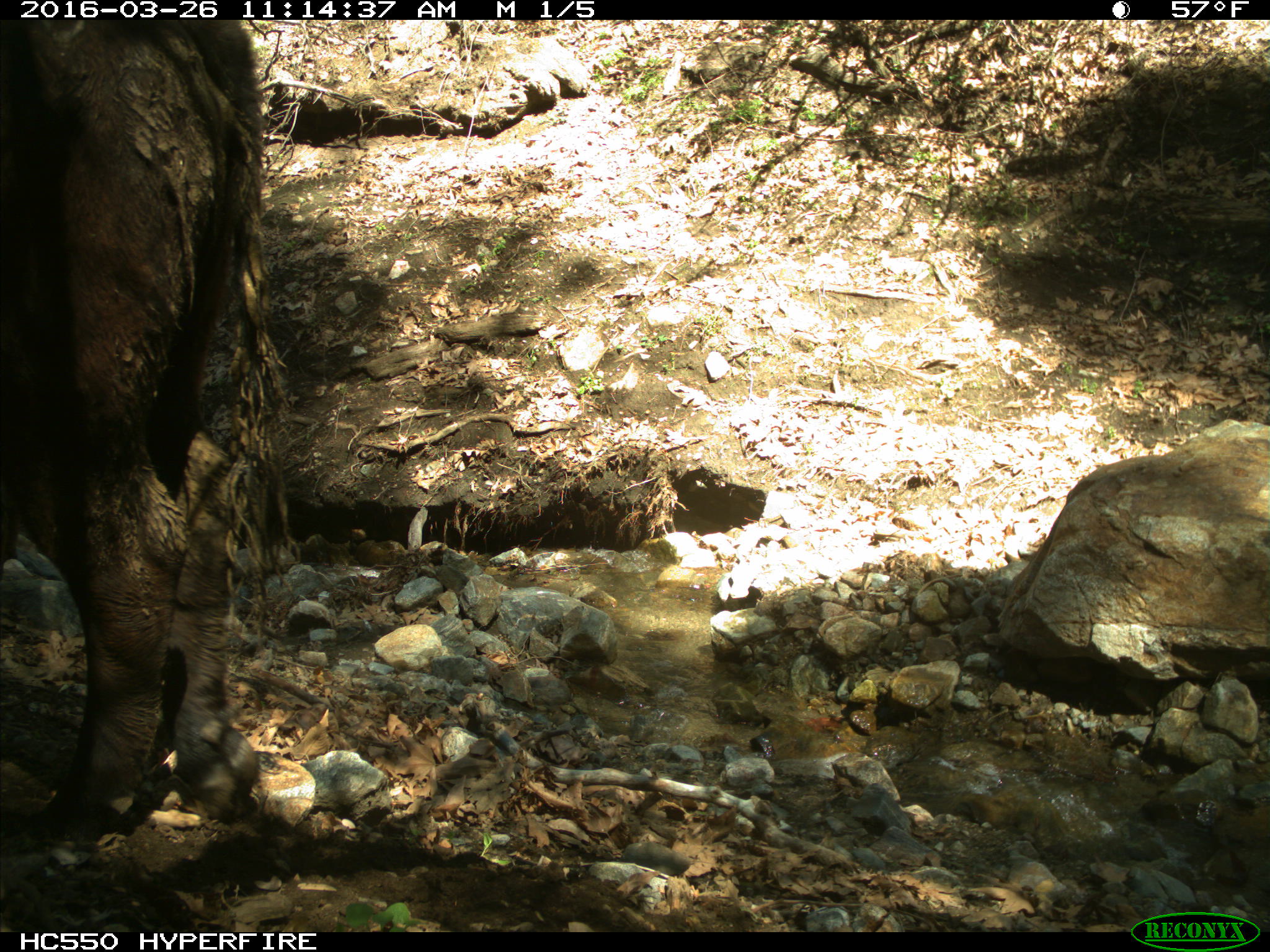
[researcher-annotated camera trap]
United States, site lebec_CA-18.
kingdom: Animalia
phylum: Chordata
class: Mammalia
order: Artiodactyla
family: Bovidae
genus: Bos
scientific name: Bos taurus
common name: domestic cow